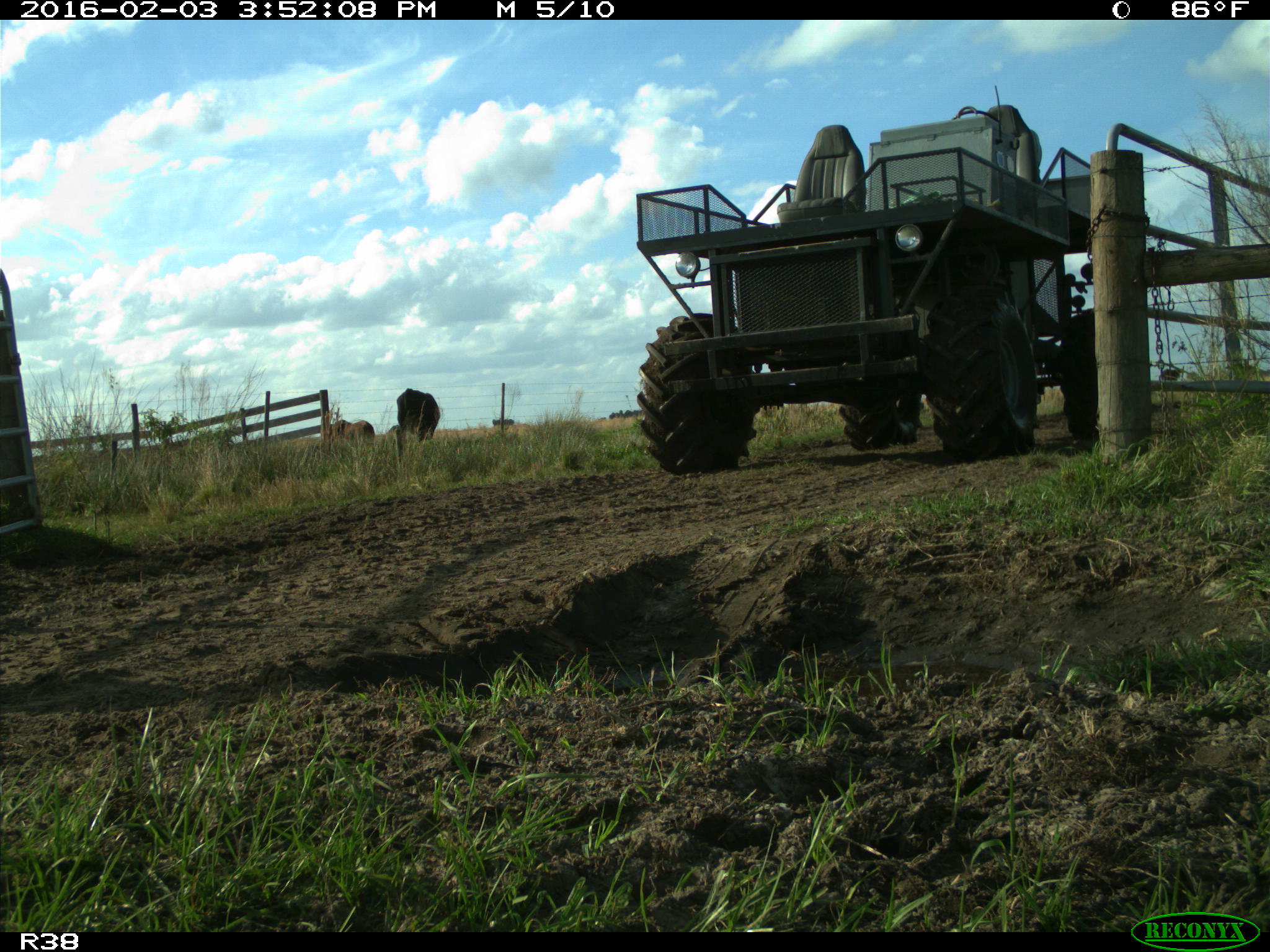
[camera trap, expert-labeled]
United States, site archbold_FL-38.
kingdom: Animalia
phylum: Chordata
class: Mammalia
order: Artiodactyla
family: Bovidae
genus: Bos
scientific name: Bos taurus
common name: domestic cow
Bos taurus (domestic cow).